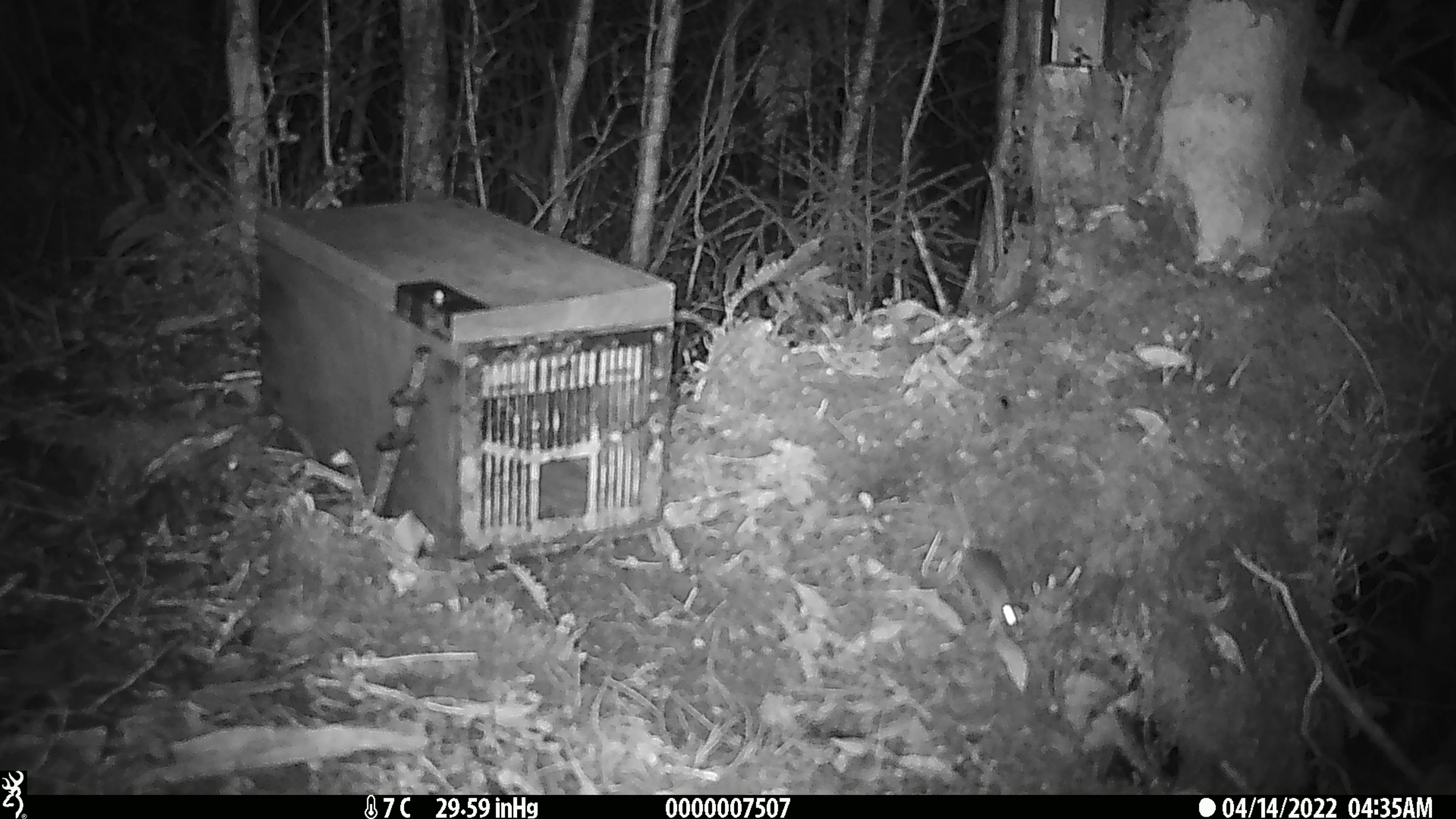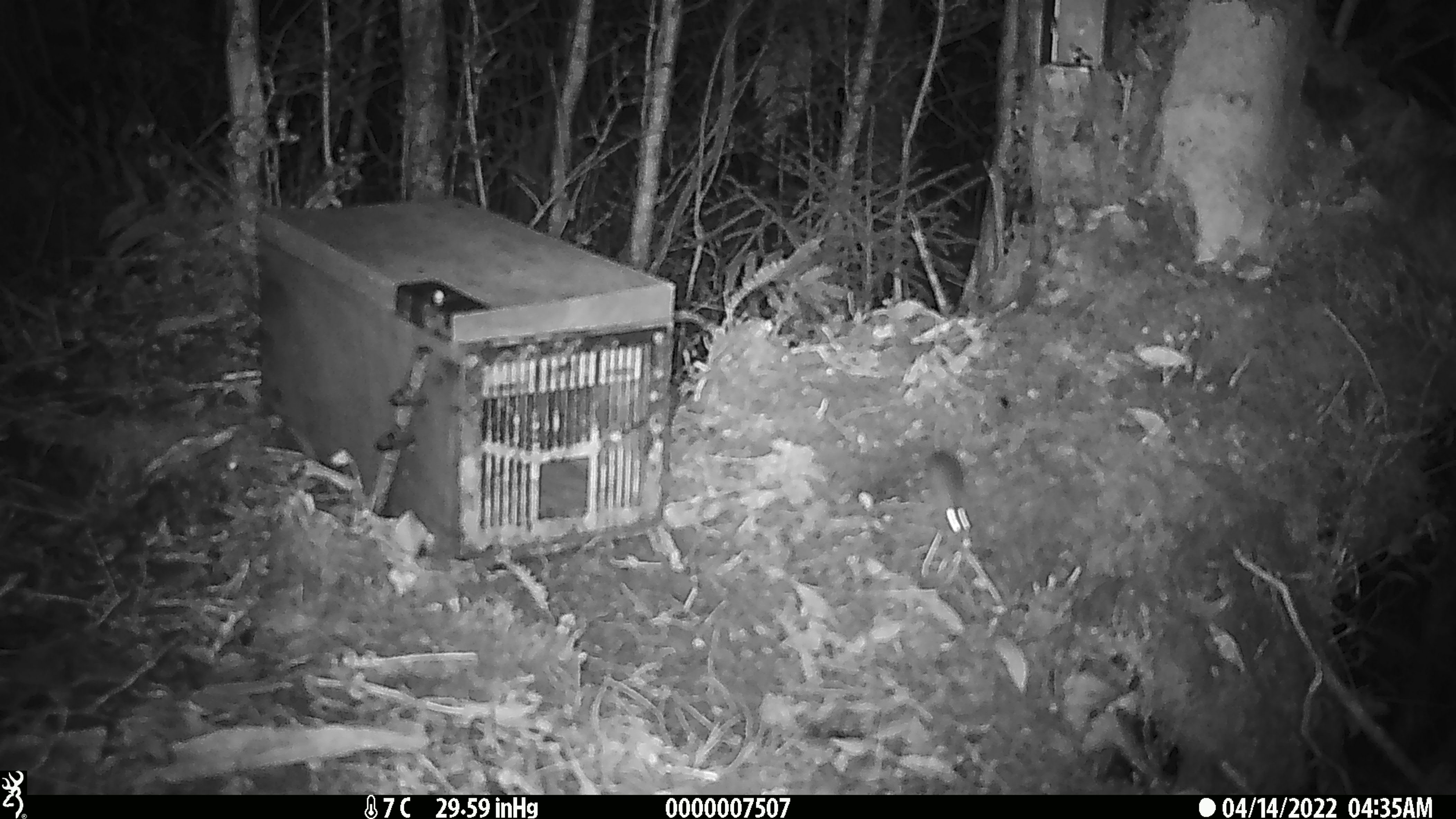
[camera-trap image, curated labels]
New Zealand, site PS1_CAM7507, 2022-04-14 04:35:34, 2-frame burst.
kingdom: Animalia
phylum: Chordata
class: Mammalia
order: Rodentia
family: Muridae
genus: Mus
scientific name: Mus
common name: mouse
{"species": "mouse (Mus)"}